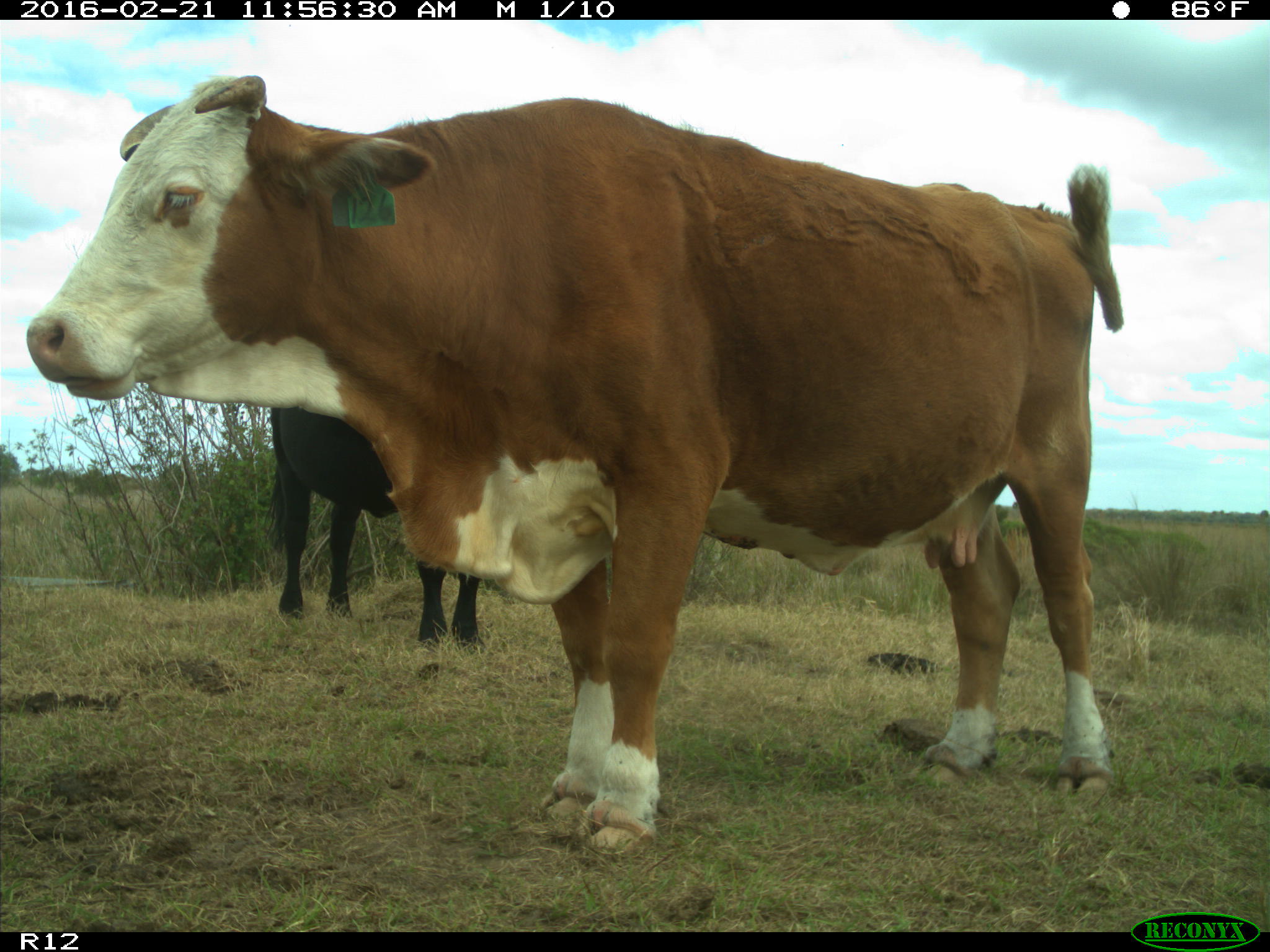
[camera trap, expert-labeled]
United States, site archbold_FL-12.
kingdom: Animalia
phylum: Chordata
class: Mammalia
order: Artiodactyla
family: Bovidae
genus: Bos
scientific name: Bos taurus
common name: domestic cow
Bos taurus (domestic cow).